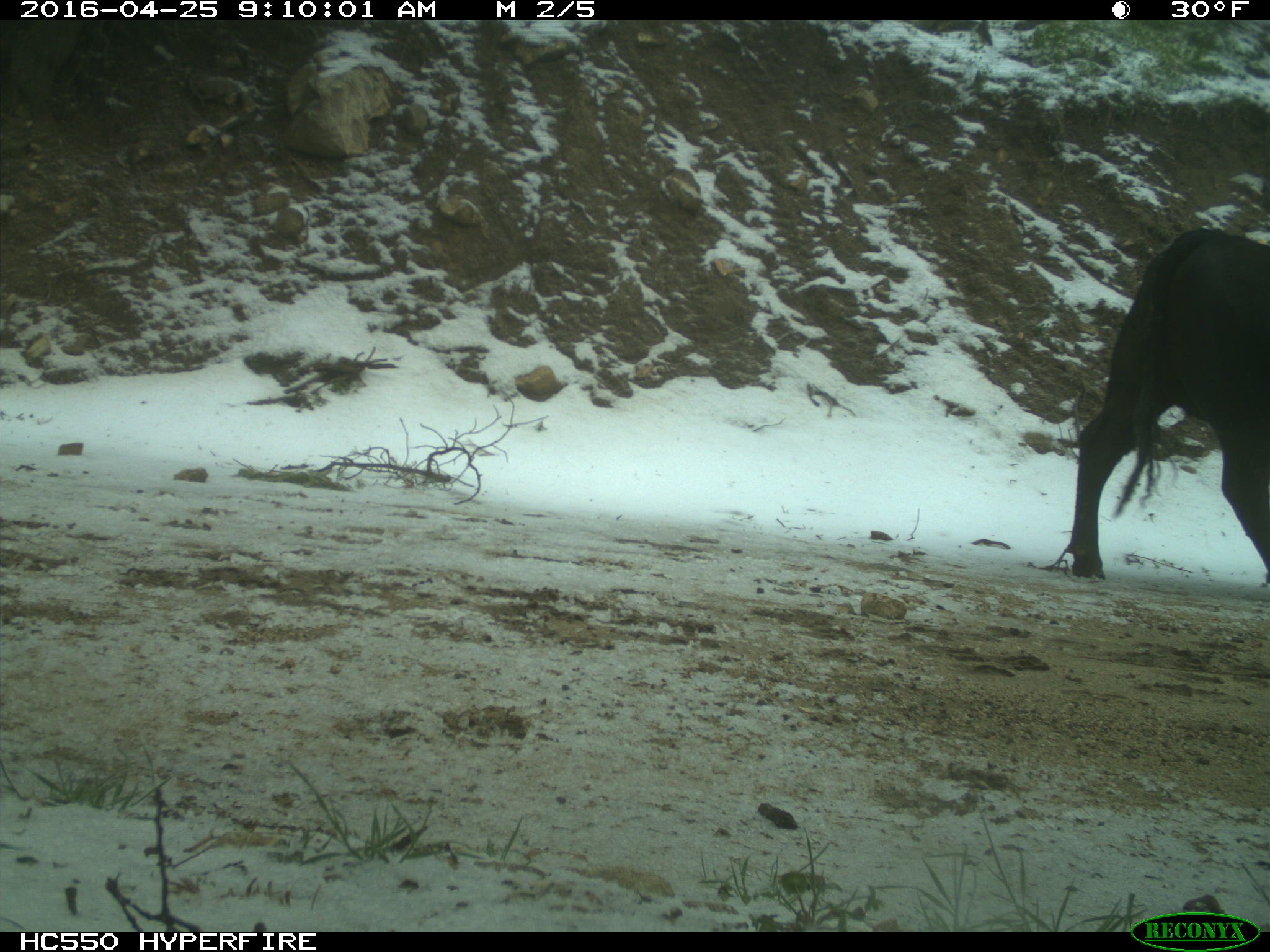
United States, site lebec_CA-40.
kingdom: Animalia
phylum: Chordata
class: Mammalia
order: Artiodactyla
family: Bovidae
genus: Bos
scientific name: Bos taurus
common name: domestic cow